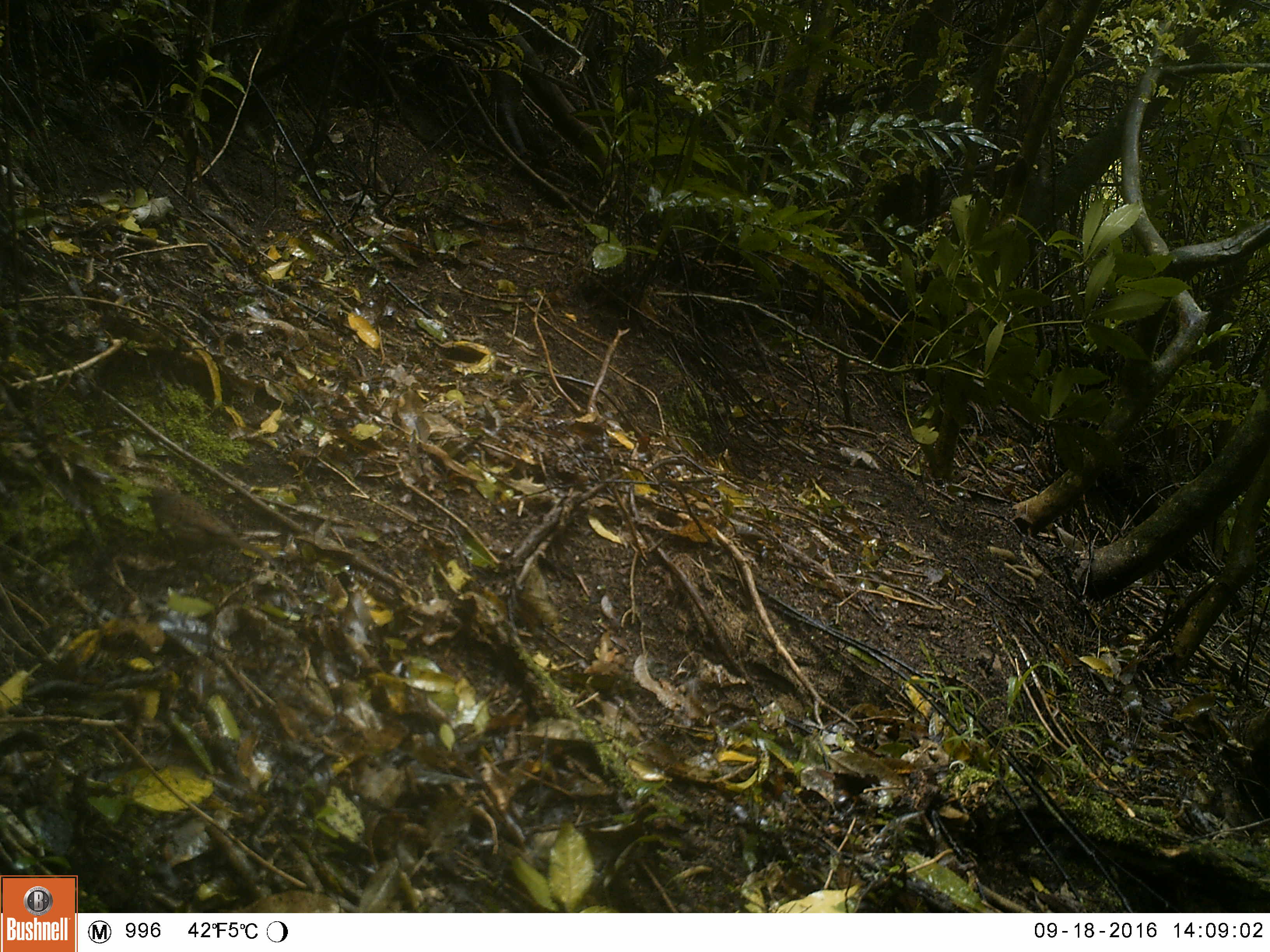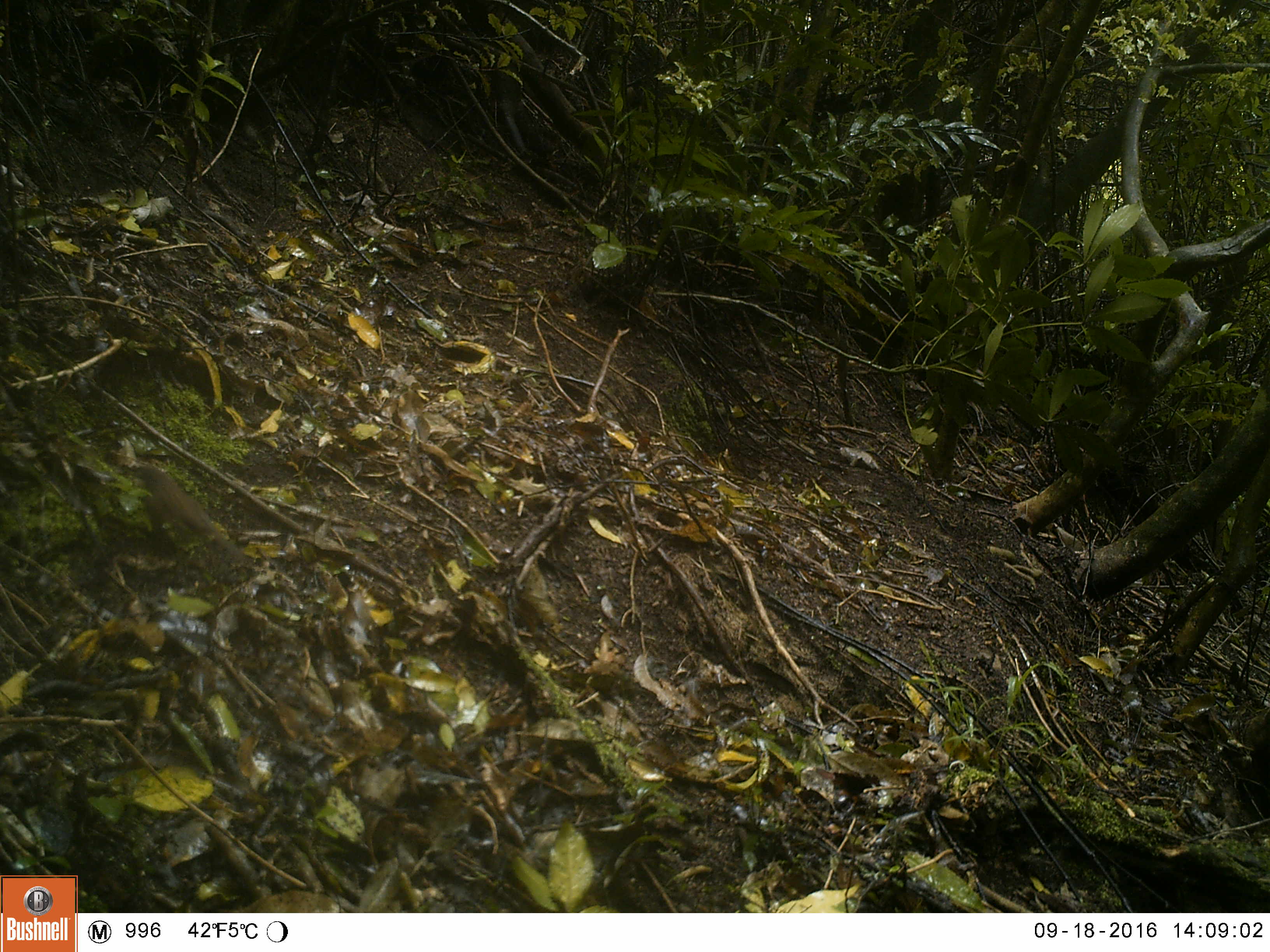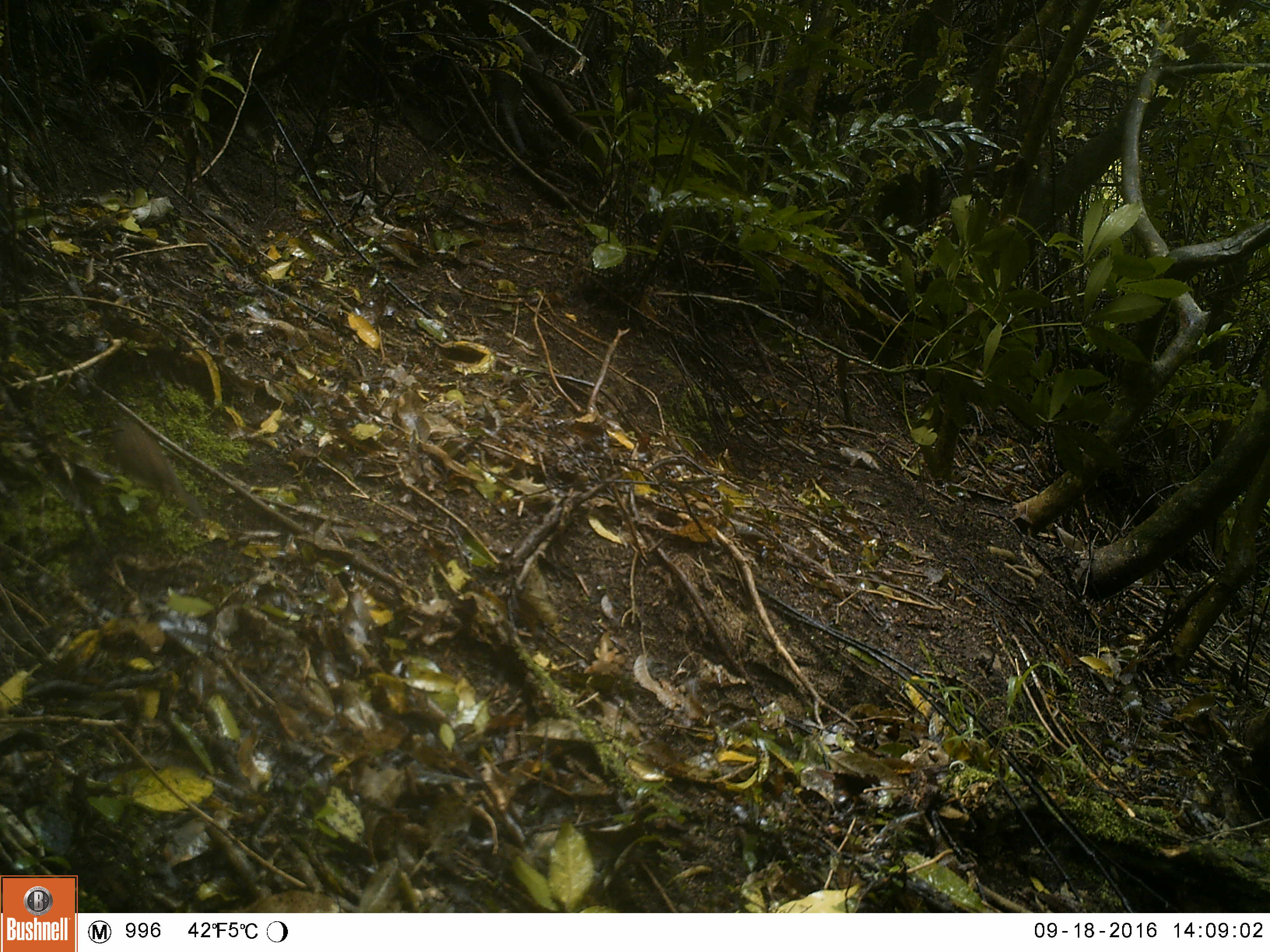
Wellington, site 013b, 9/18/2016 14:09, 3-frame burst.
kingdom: Animalia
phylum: Chordata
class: Aves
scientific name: Aves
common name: bird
Bird (Aves).